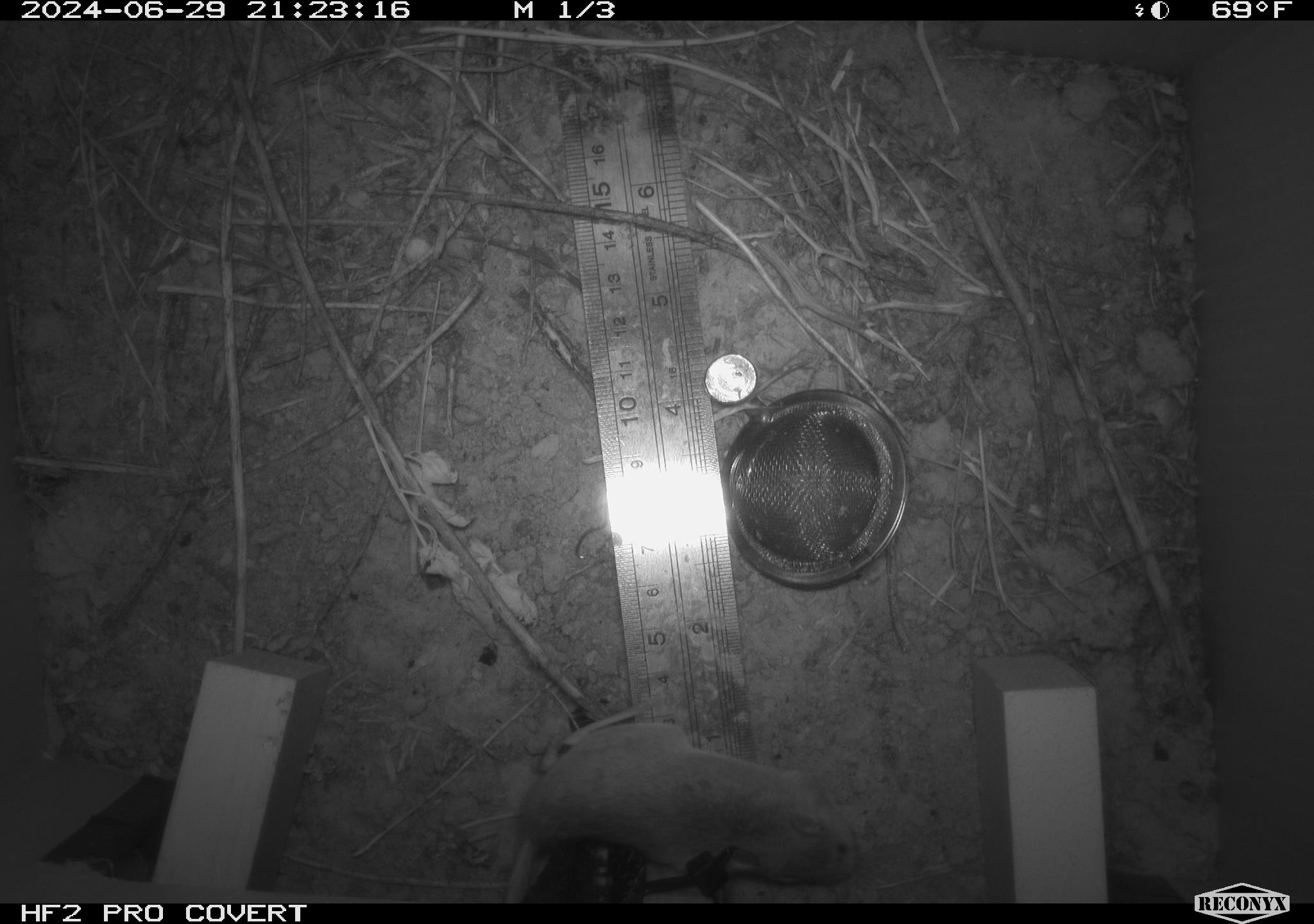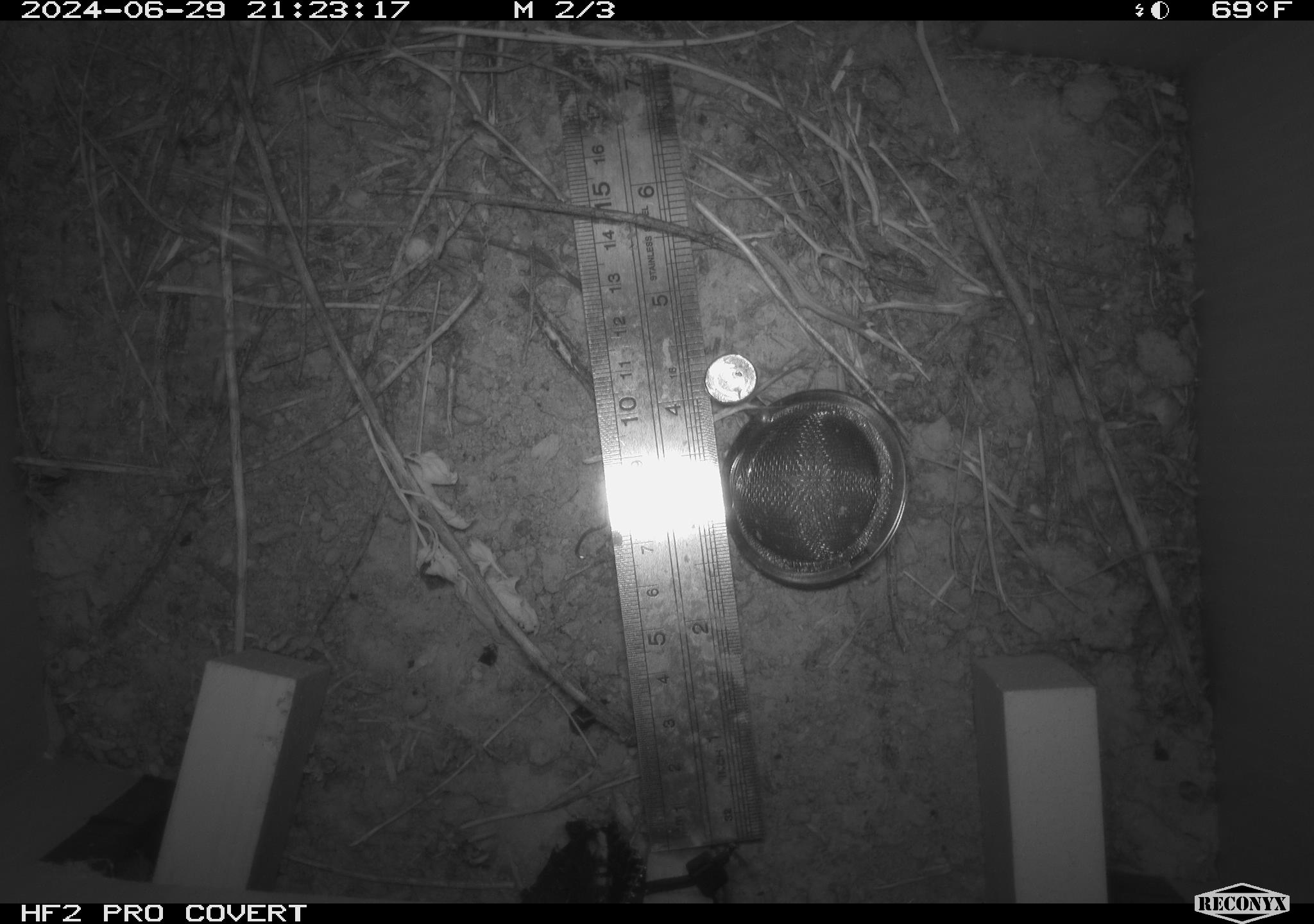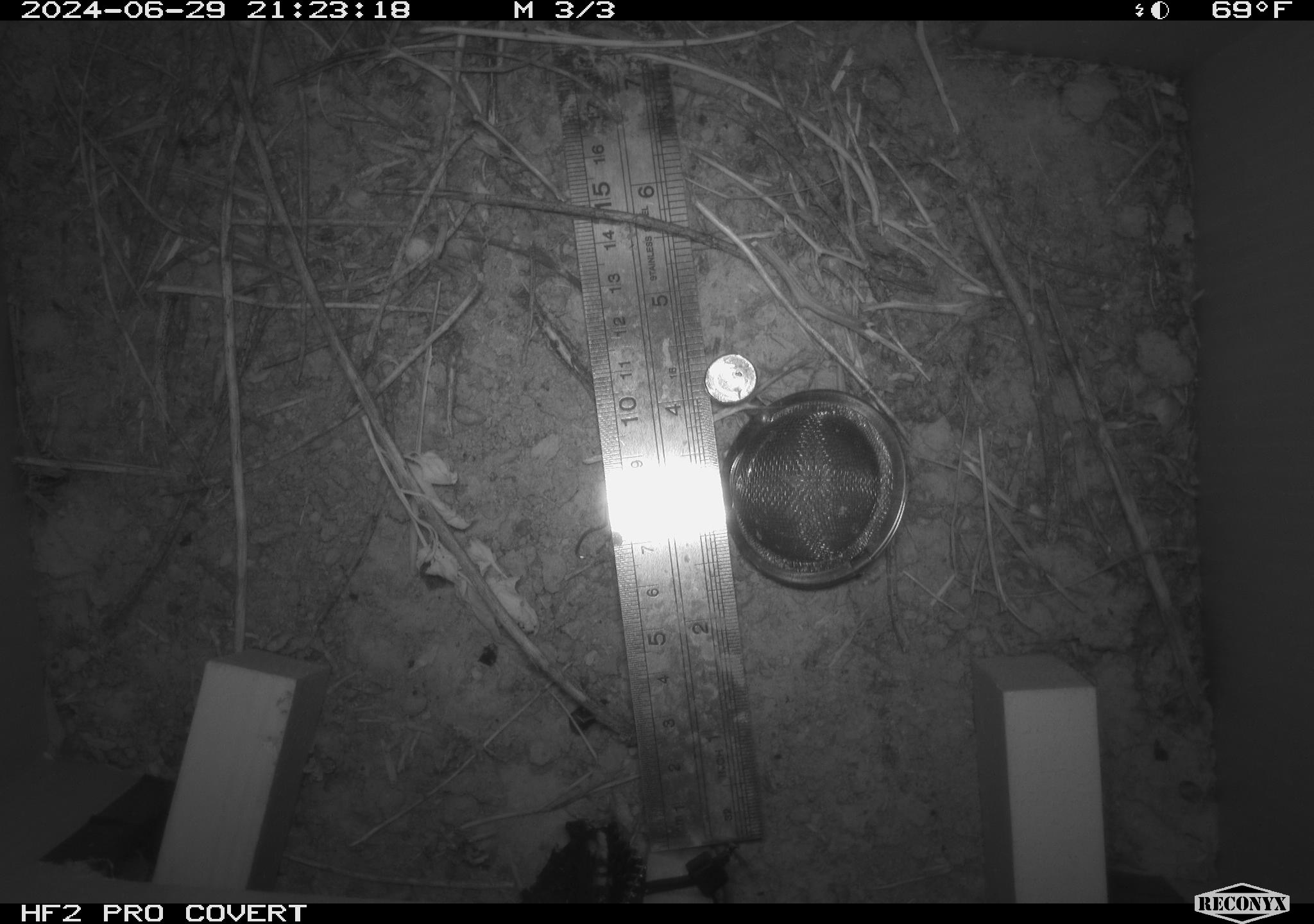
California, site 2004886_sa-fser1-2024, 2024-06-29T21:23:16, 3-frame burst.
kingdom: Animalia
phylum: Chordata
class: Mammalia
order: Rodentia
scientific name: Rodentia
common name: rodent